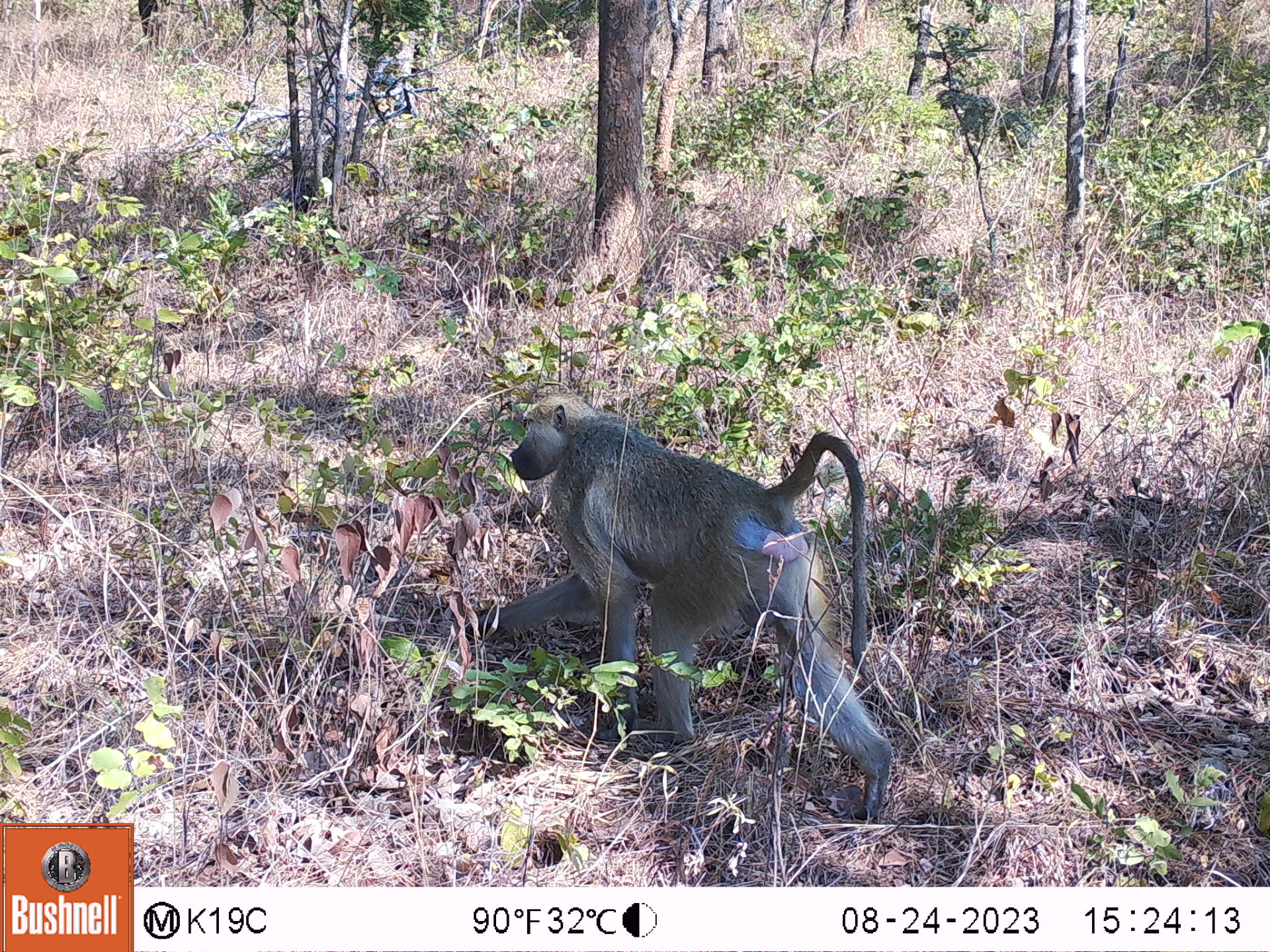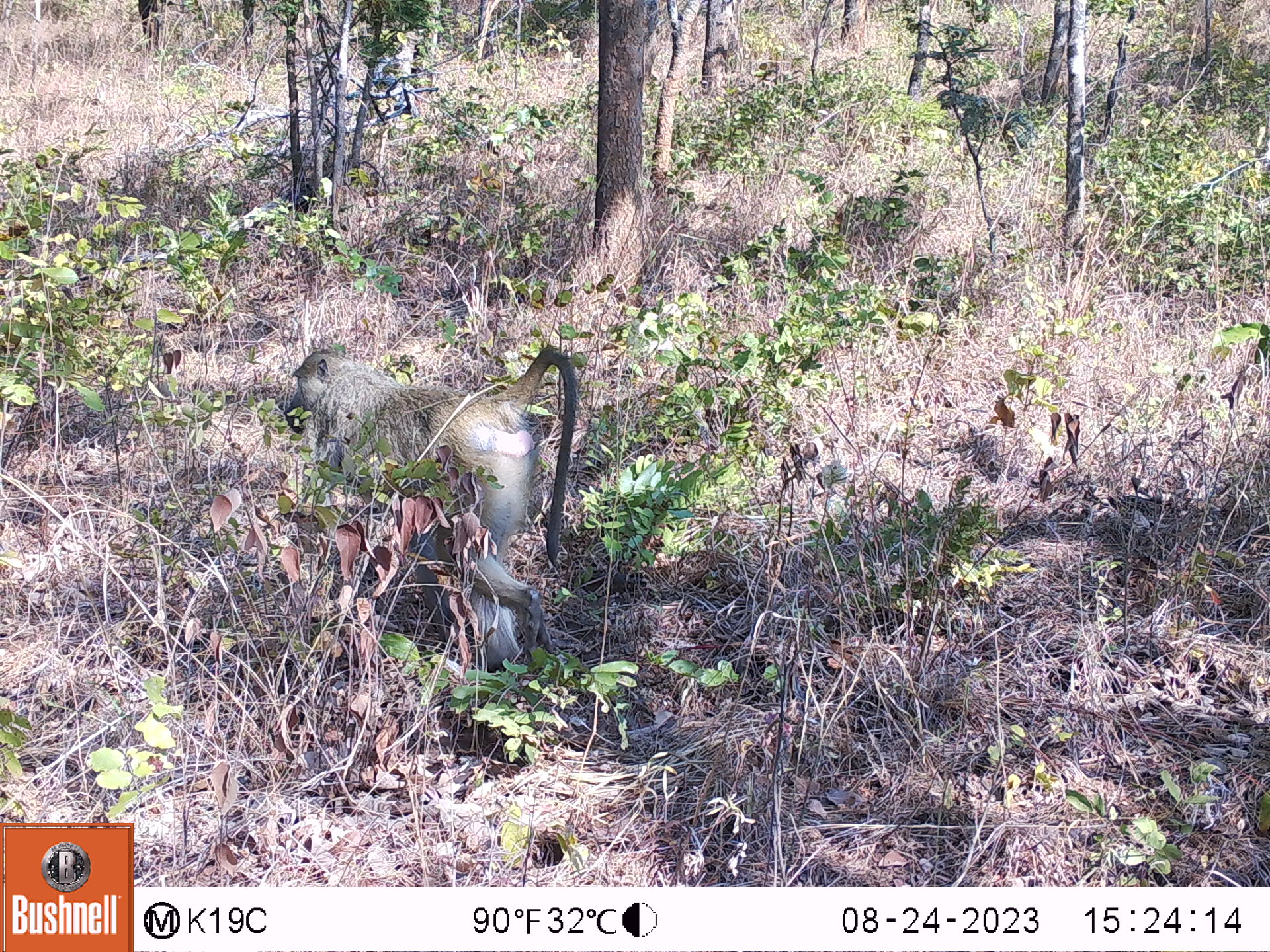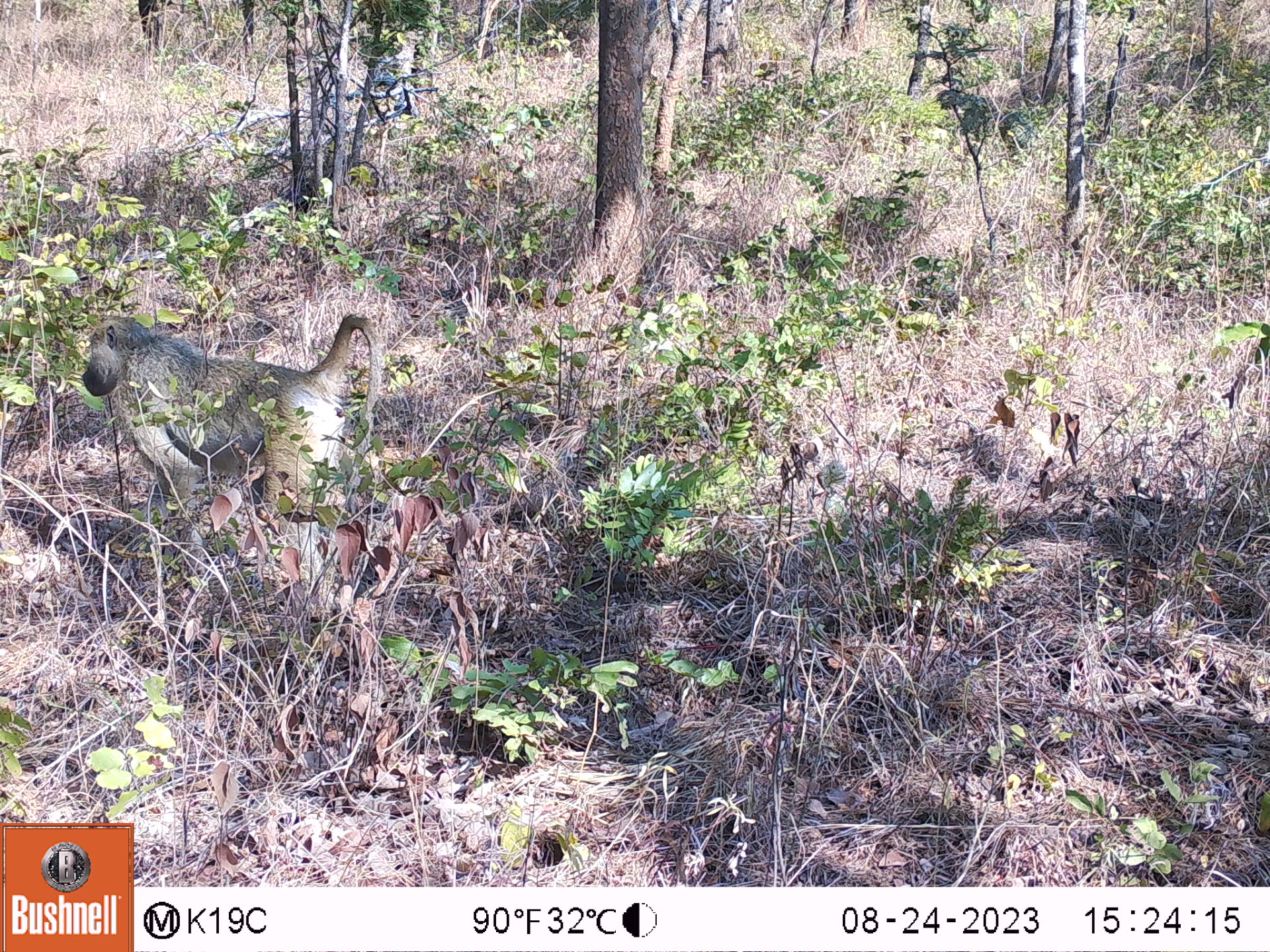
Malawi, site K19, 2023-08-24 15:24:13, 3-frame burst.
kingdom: Animalia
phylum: Chordata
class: Mammalia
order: Primates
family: Cercopithecidae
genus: Papio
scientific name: Papio cynocephalus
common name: yellow baboon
Yellow baboon (Papio cynocephalus), count 1.